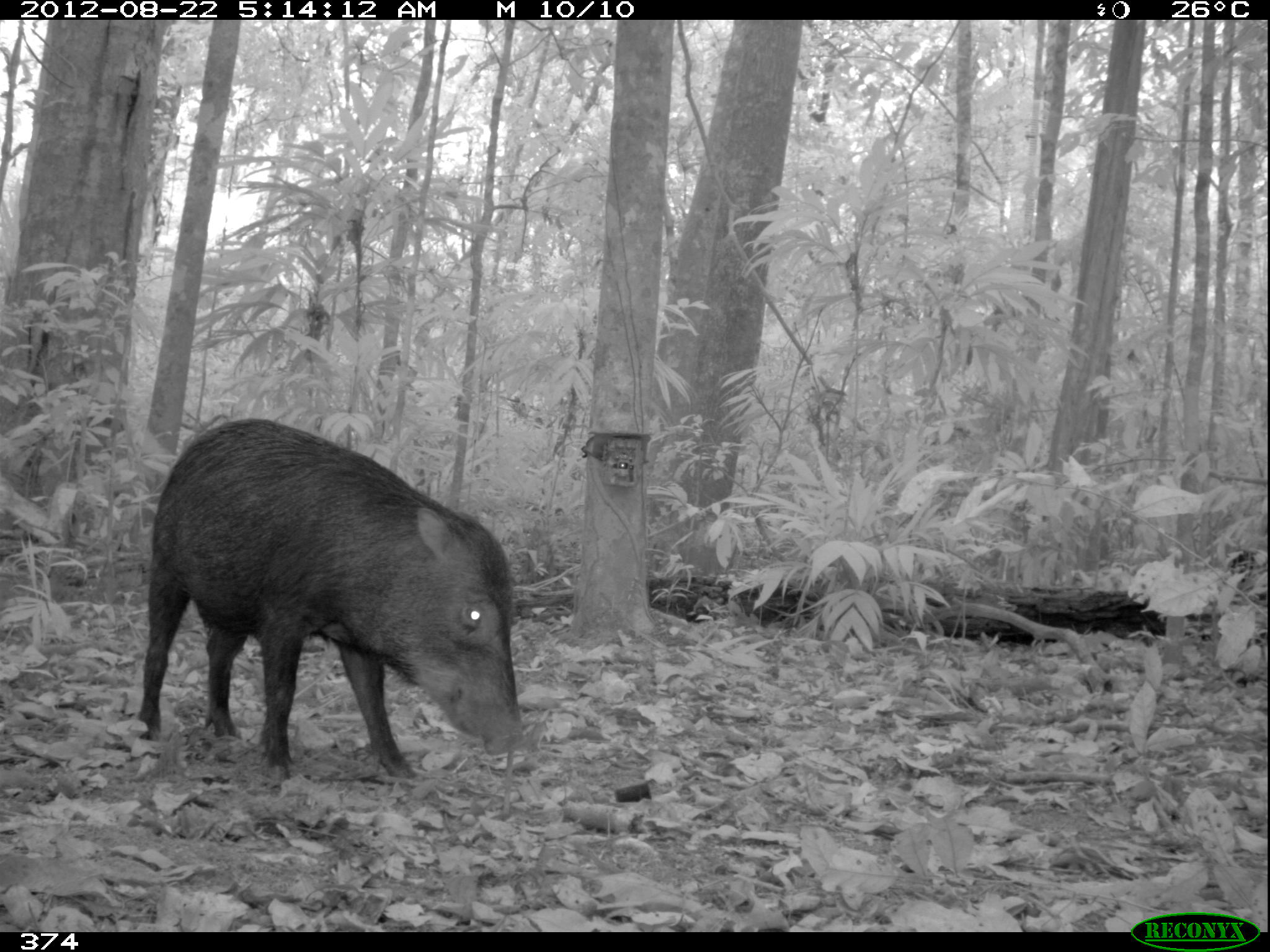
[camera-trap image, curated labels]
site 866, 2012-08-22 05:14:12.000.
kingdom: Animalia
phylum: Chordata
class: Mammalia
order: Artiodactyla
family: Tayassuidae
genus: Tayassu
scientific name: Tayassu pecari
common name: white-lipped peccary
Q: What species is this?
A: Tayassu pecari (white-lipped peccary).